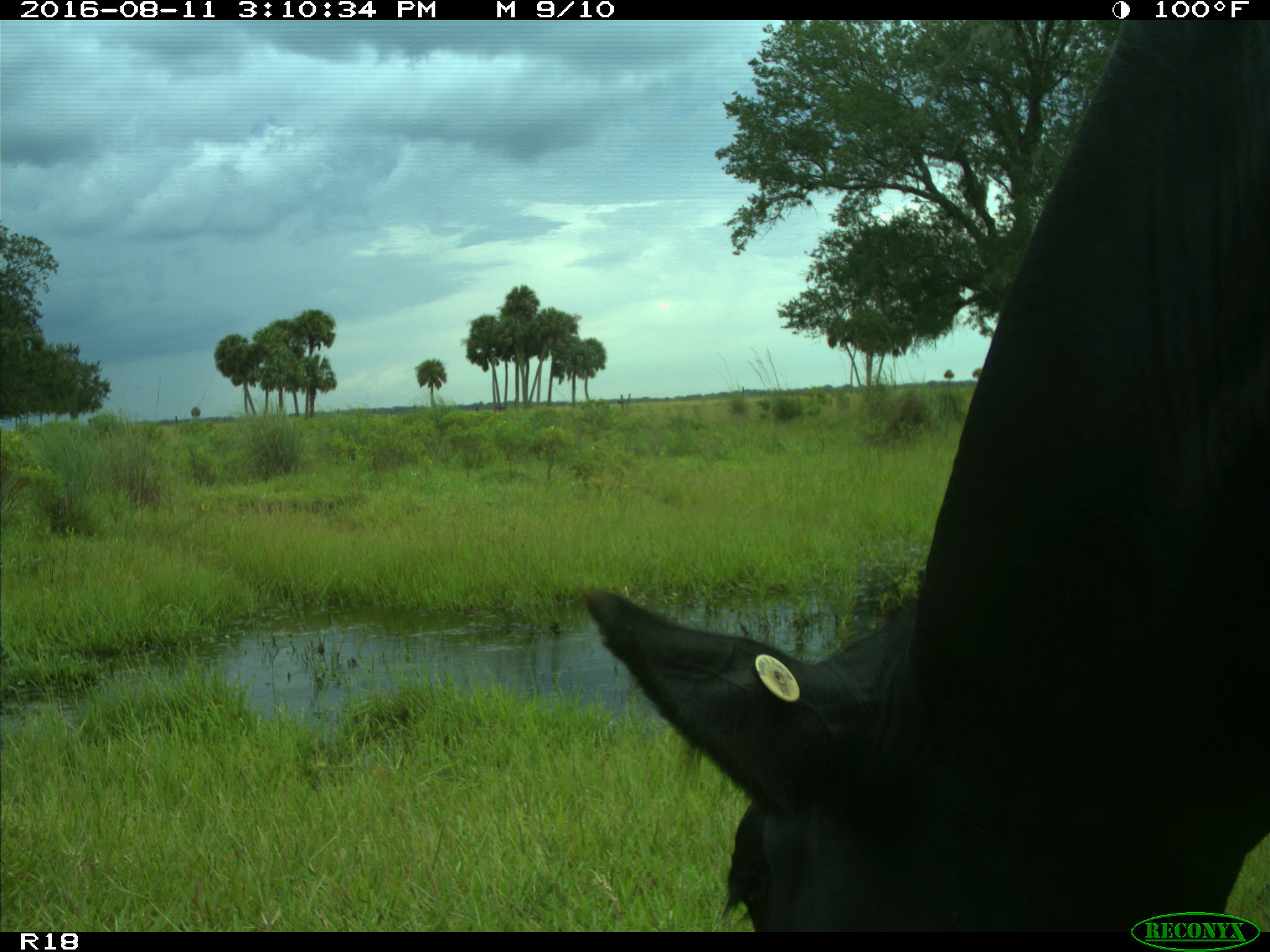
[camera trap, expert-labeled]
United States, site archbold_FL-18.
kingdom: Animalia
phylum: Chordata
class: Mammalia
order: Artiodactyla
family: Bovidae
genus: Bos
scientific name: Bos taurus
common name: domestic cow